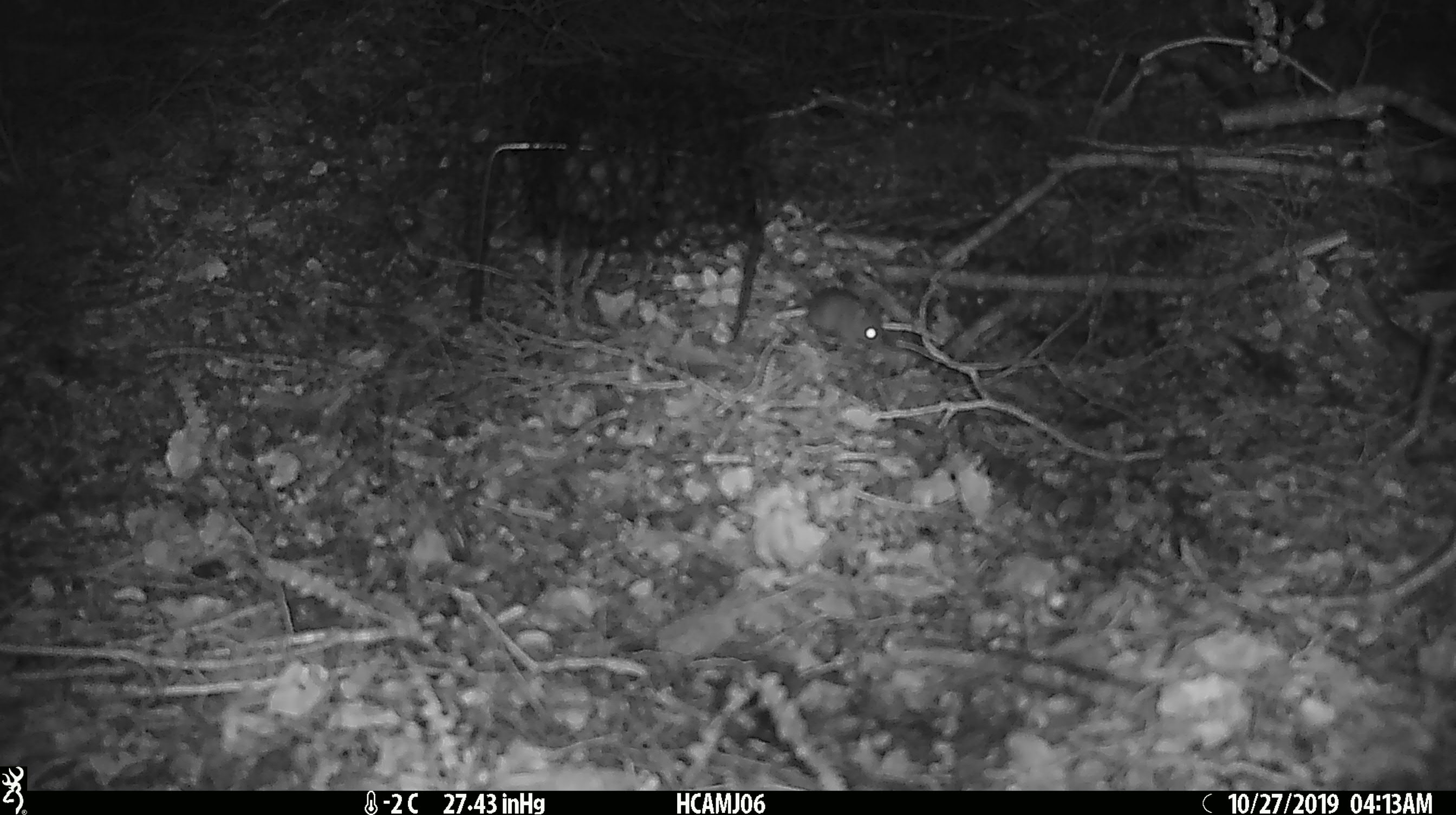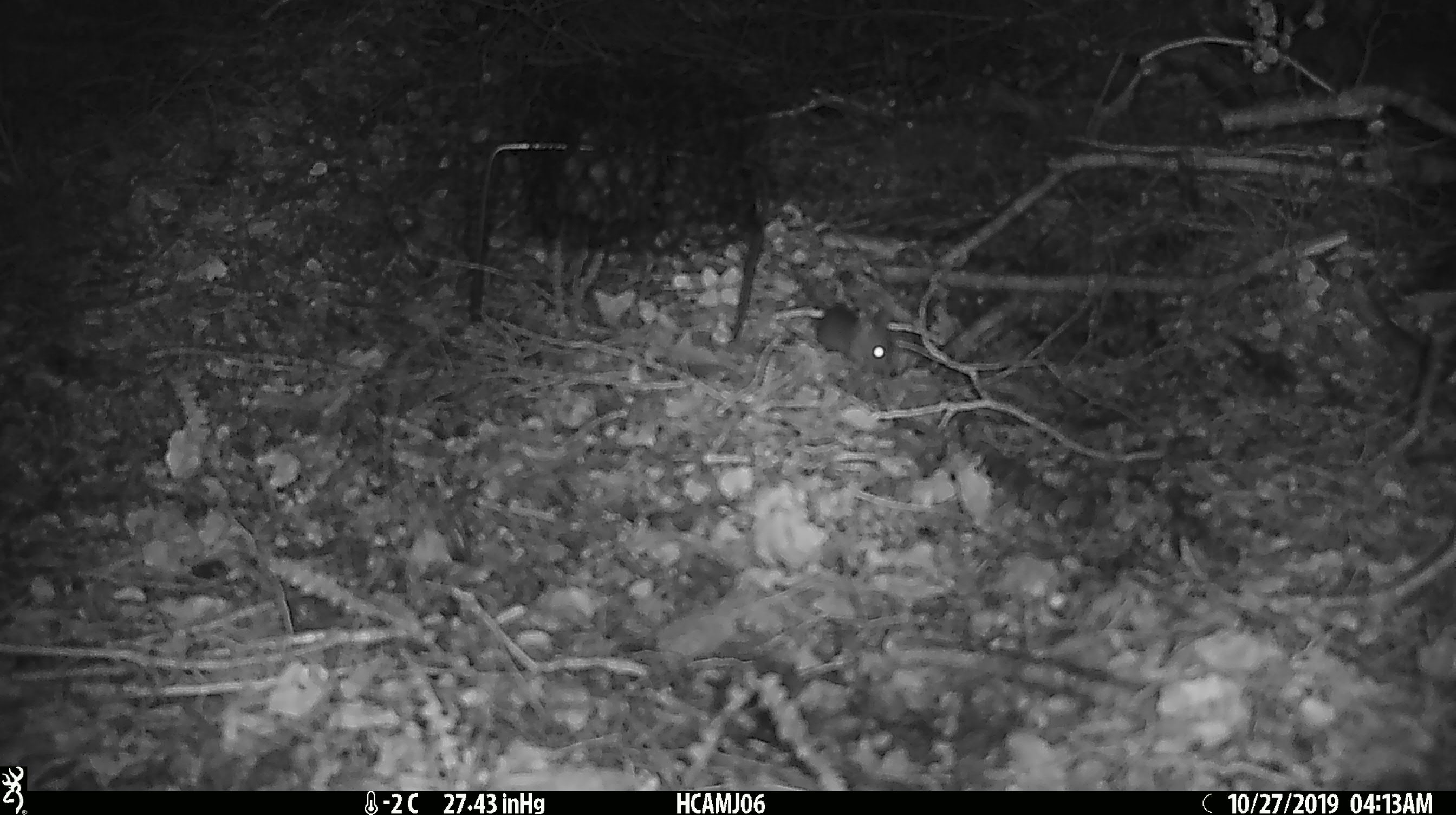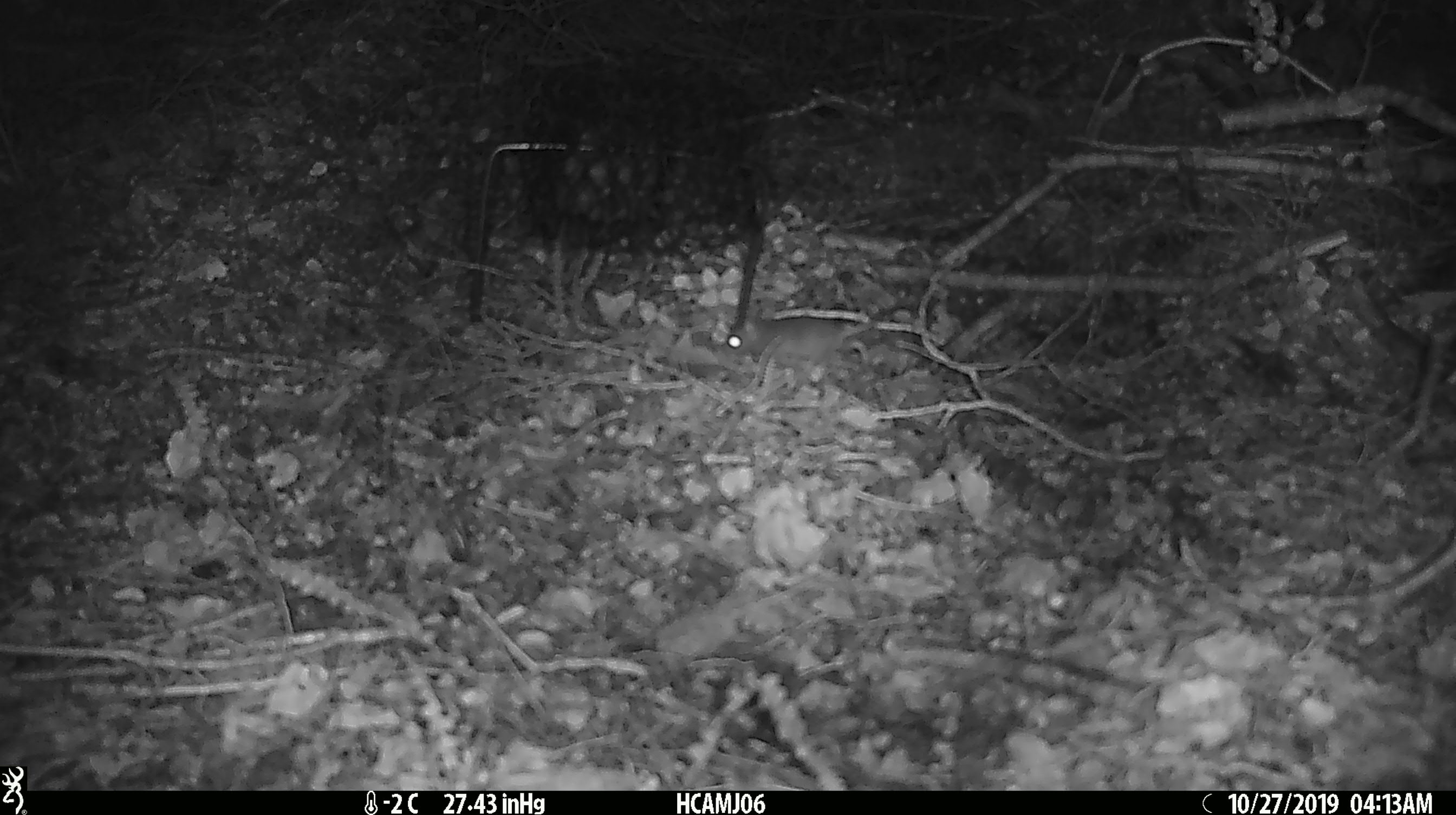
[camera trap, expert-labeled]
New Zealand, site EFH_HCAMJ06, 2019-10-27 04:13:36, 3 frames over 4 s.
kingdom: Animalia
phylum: Chordata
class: Mammalia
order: Rodentia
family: Muridae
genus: Mus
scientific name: Mus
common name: mouse